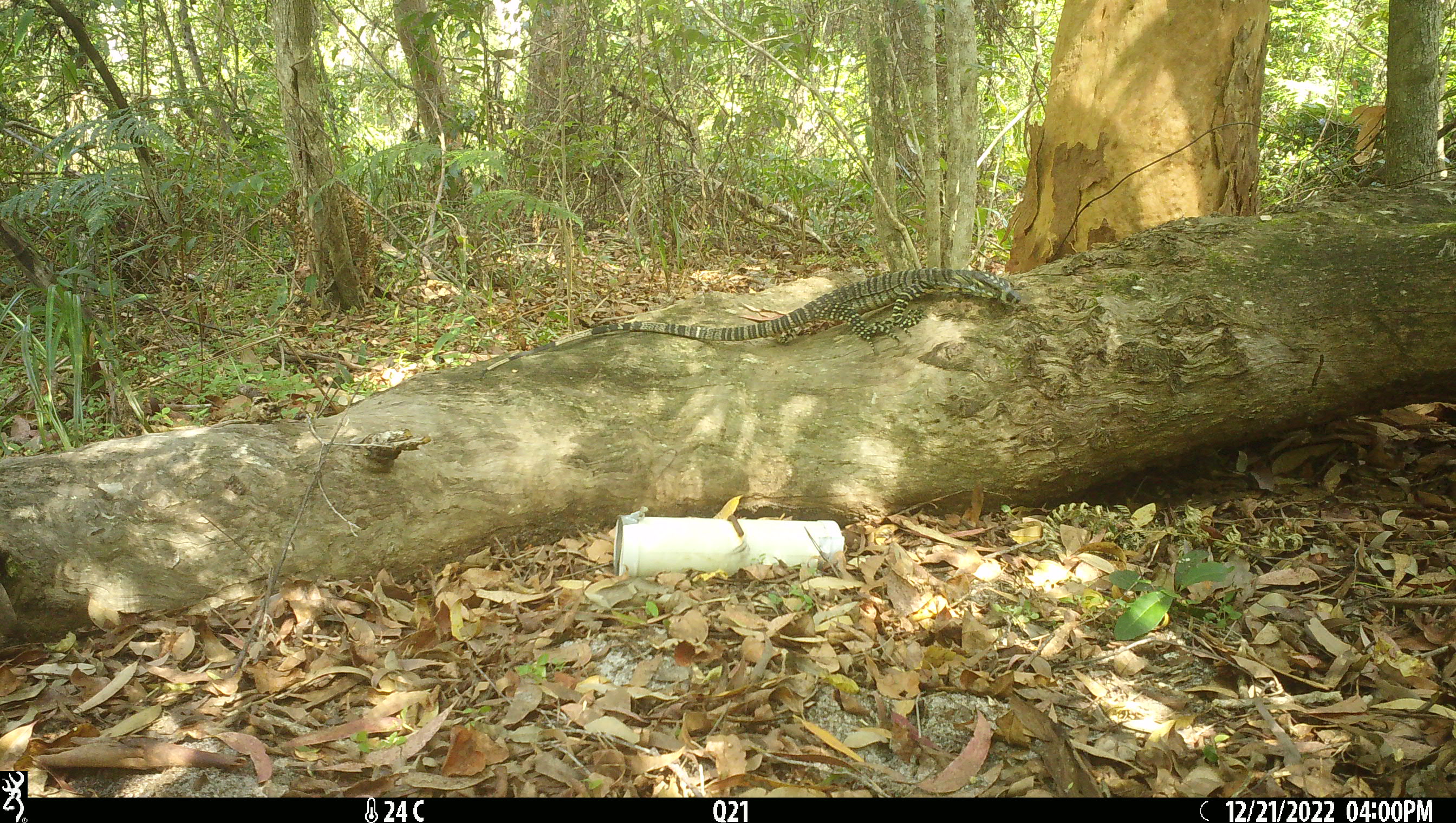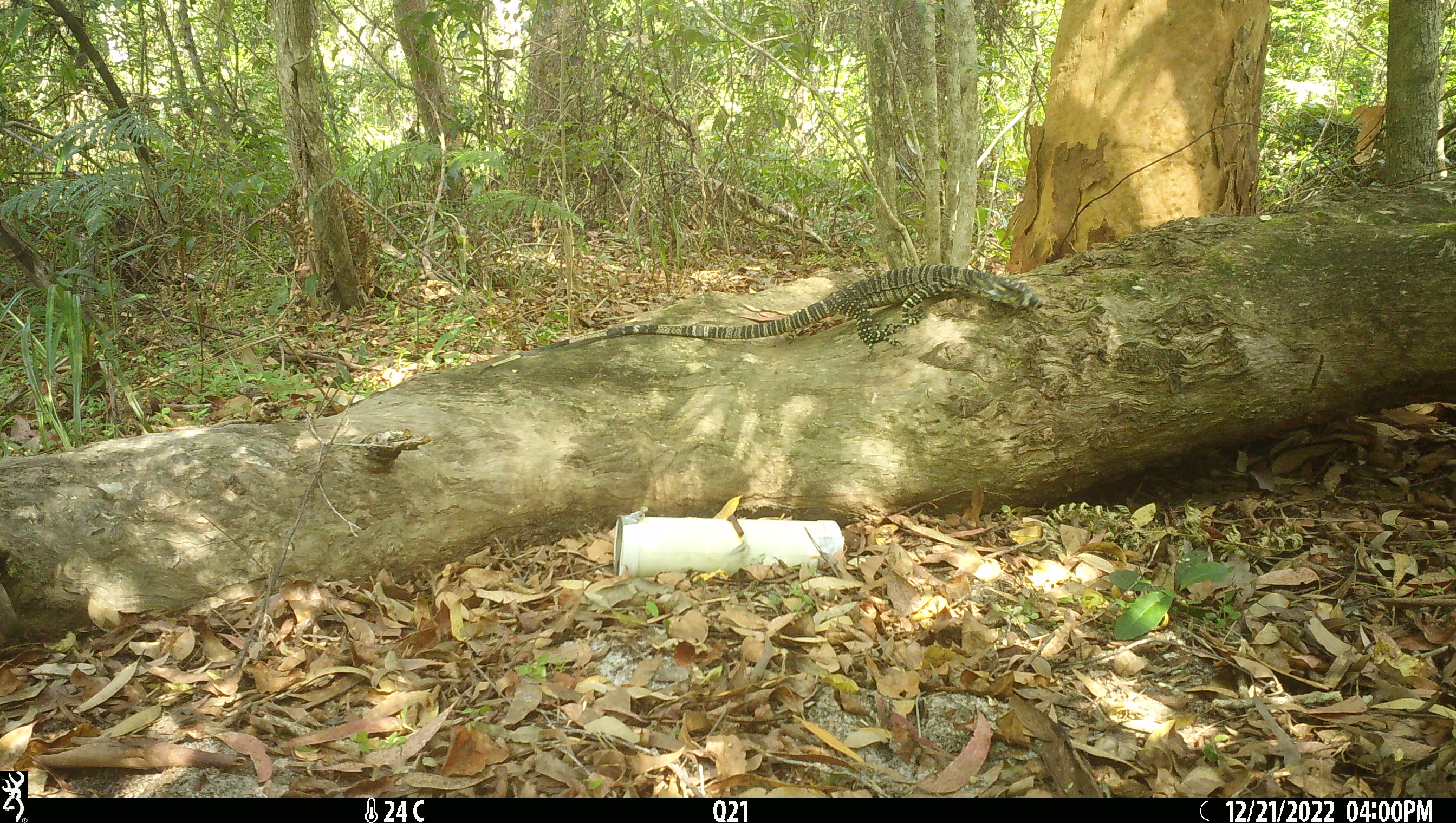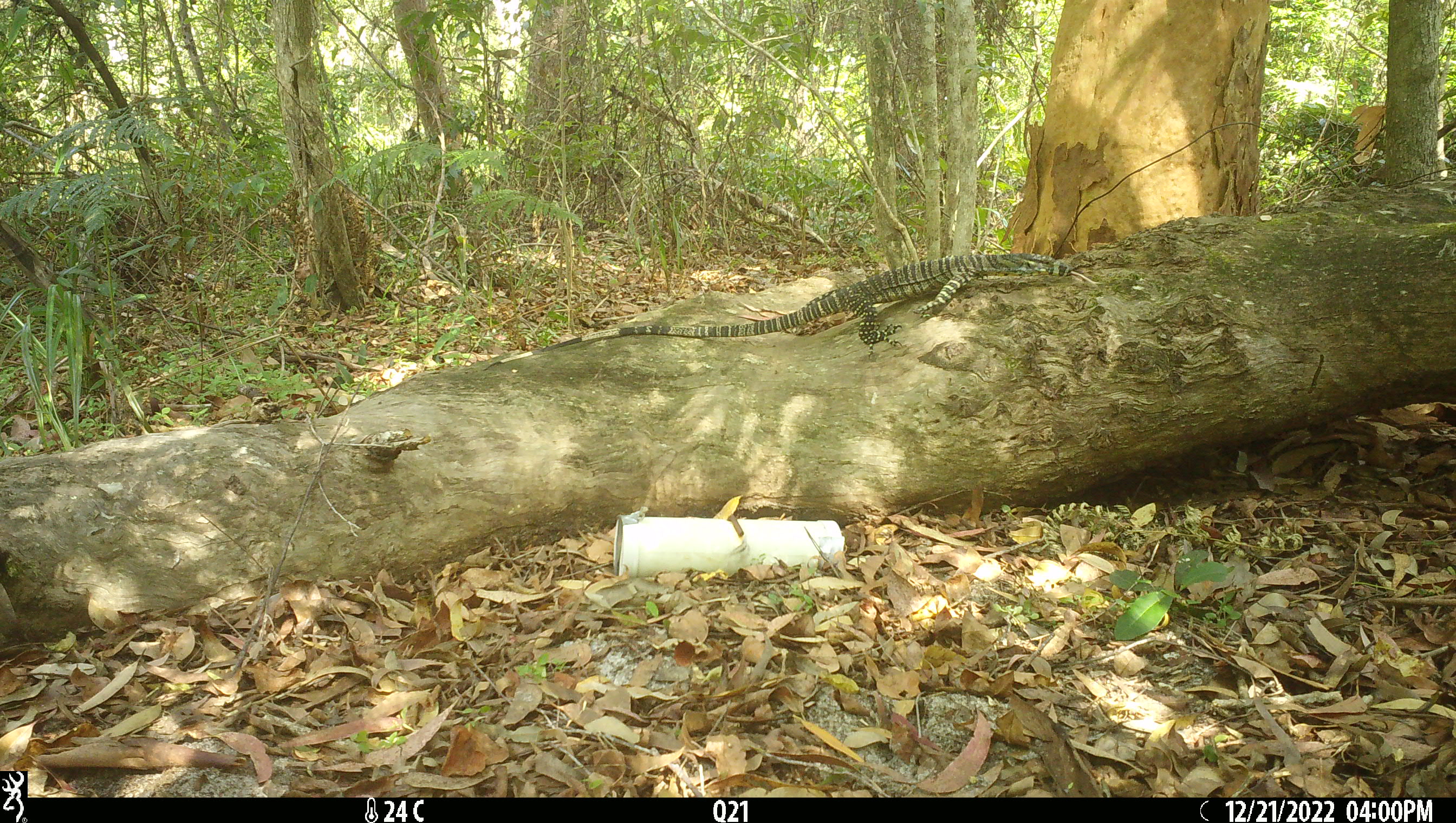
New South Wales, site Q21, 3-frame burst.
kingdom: Animalia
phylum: Chordata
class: Reptilia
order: Squamata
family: Varanidae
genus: Varanus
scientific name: Varanus varius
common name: lace monitor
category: goanna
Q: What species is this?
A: Goanna (lace monitor) (Varanus varius).